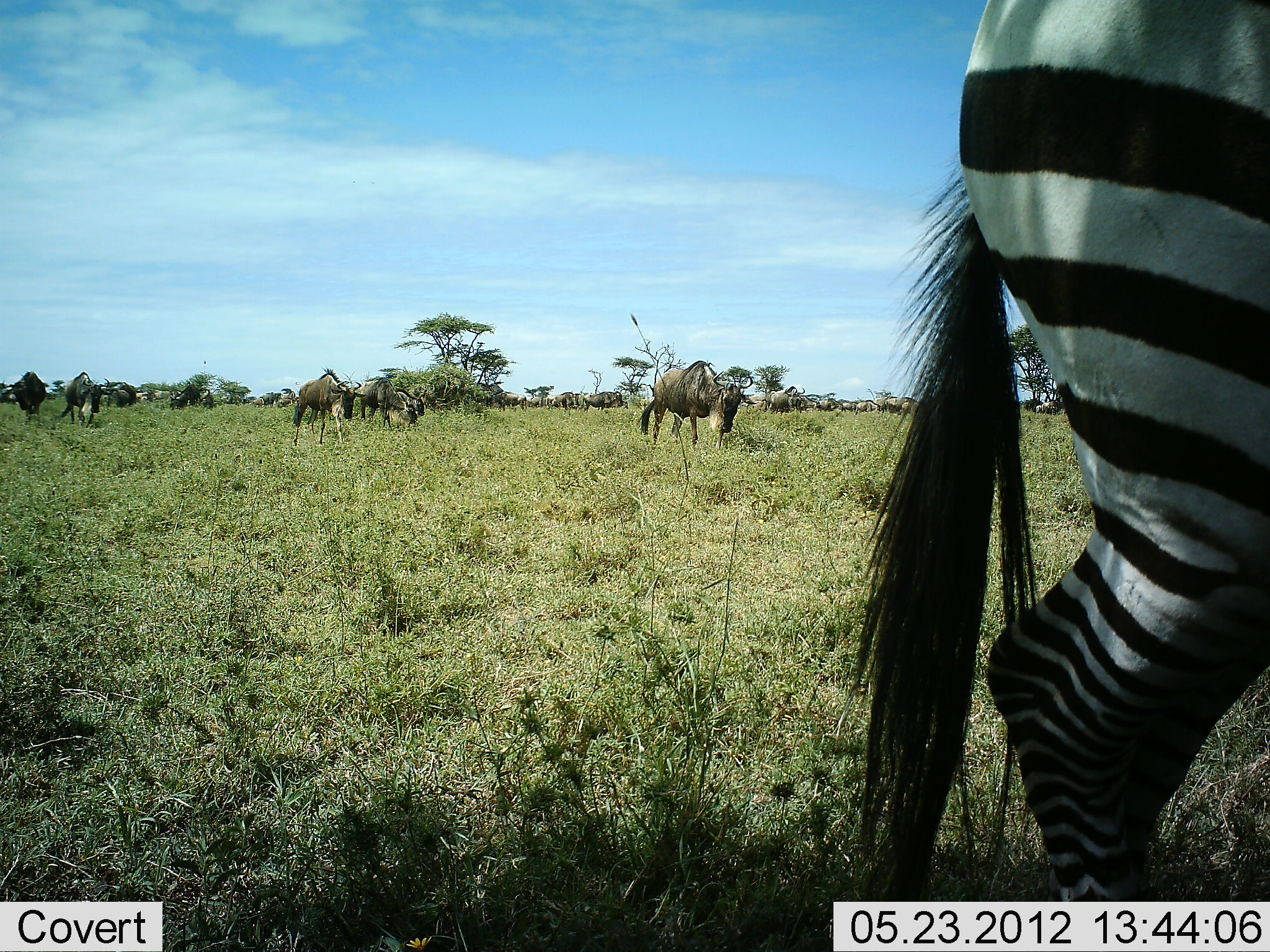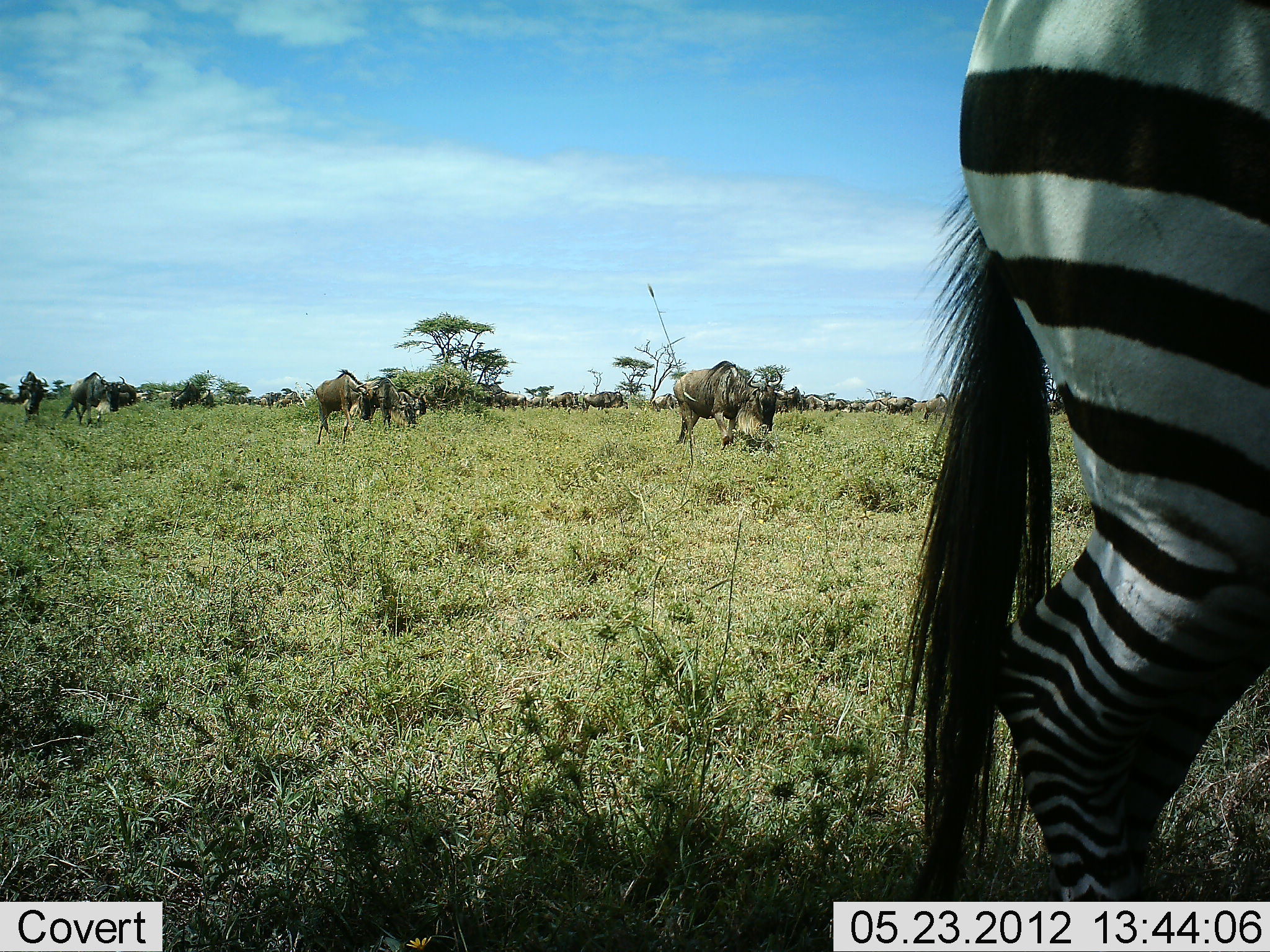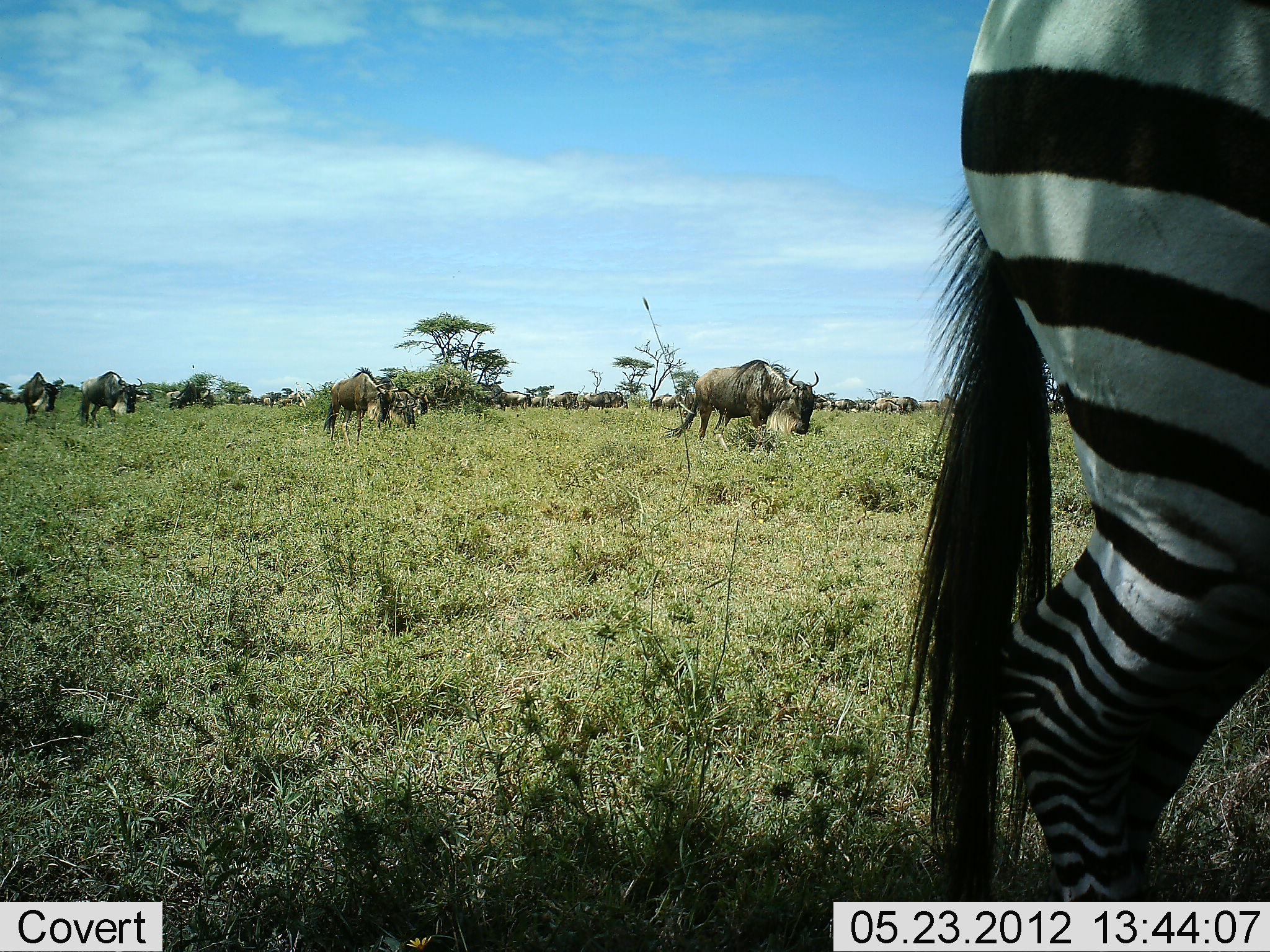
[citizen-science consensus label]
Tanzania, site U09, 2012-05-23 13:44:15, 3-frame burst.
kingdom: Animalia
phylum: Chordata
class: Mammalia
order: Artiodactyla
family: Bovidae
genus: Connochaetes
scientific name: Connochaetes taurinus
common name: blue wildebeest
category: wildebeest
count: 11-50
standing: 40%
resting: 0%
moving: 80%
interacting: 0%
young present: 0%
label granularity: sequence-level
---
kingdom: Animalia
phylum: Chordata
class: Mammalia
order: Perissodactyla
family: Equidae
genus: Equus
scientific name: Equus quagga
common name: plains zebra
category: zebra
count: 1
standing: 90%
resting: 0%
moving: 10%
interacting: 0%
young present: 0%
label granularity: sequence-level